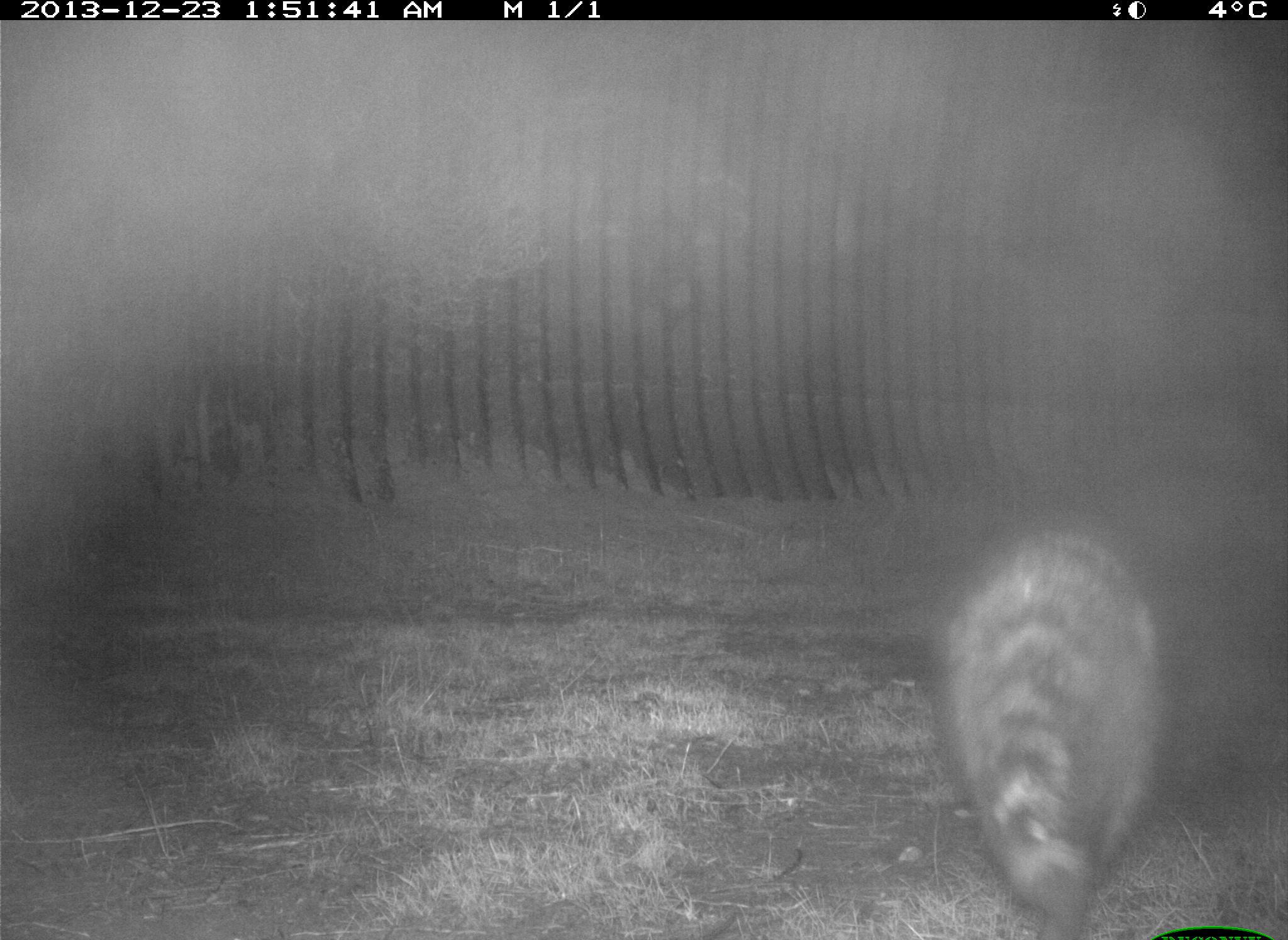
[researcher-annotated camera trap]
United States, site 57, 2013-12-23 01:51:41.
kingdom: Animalia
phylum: Chordata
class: Mammalia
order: Carnivora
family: Procyonidae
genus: Procyon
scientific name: Procyon lotor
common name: raccoon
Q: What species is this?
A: Raccoon (Procyon lotor).